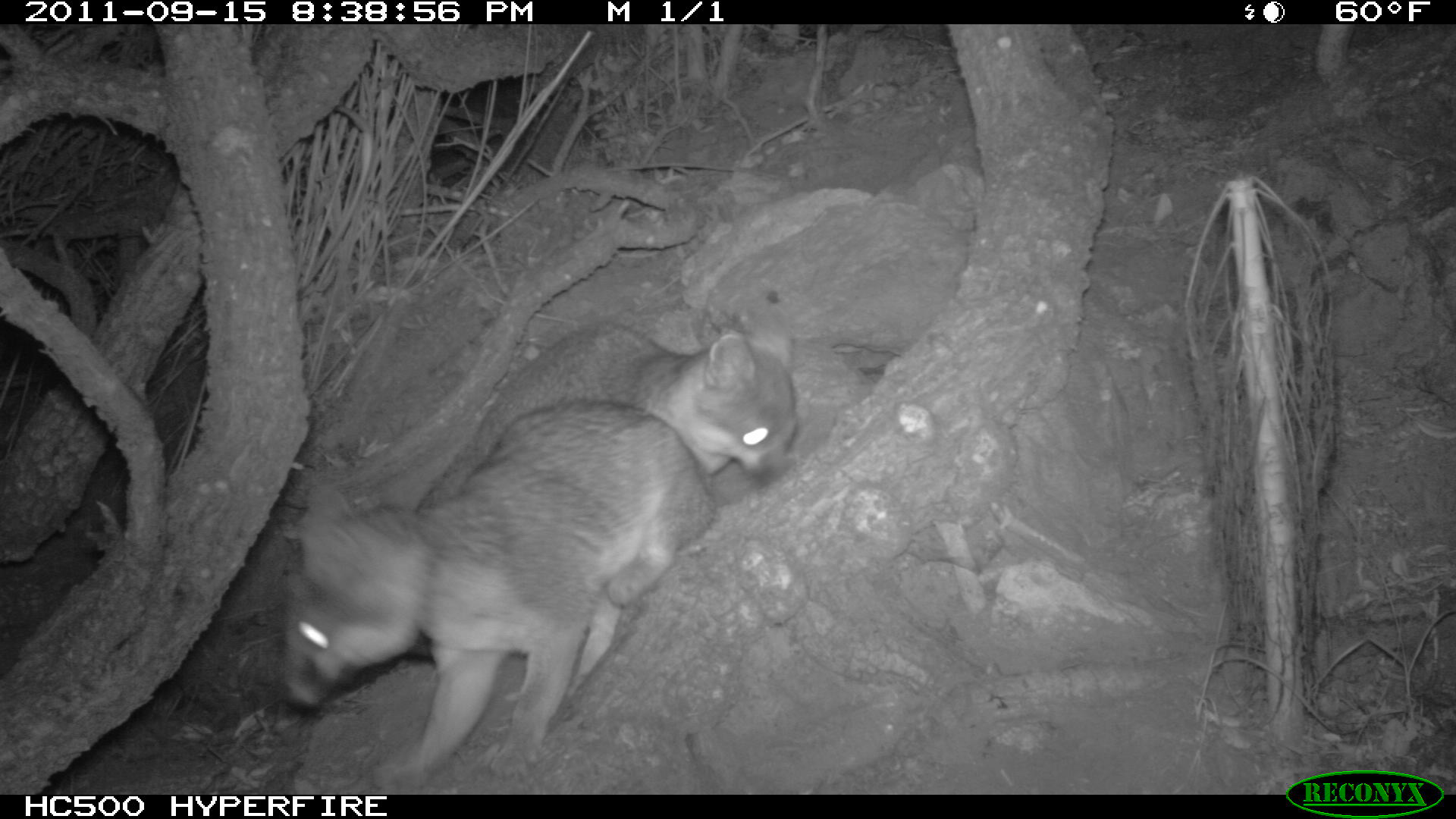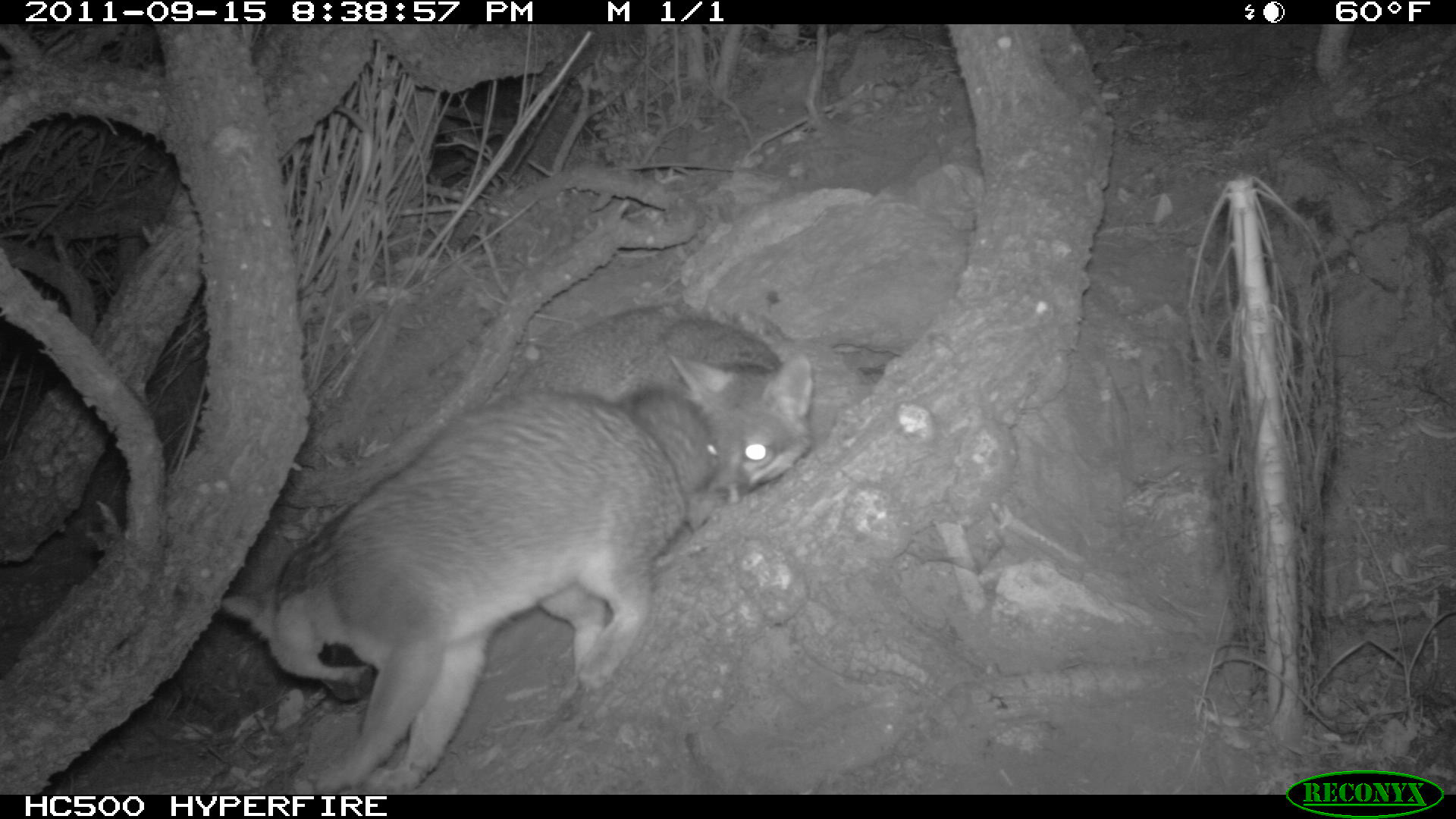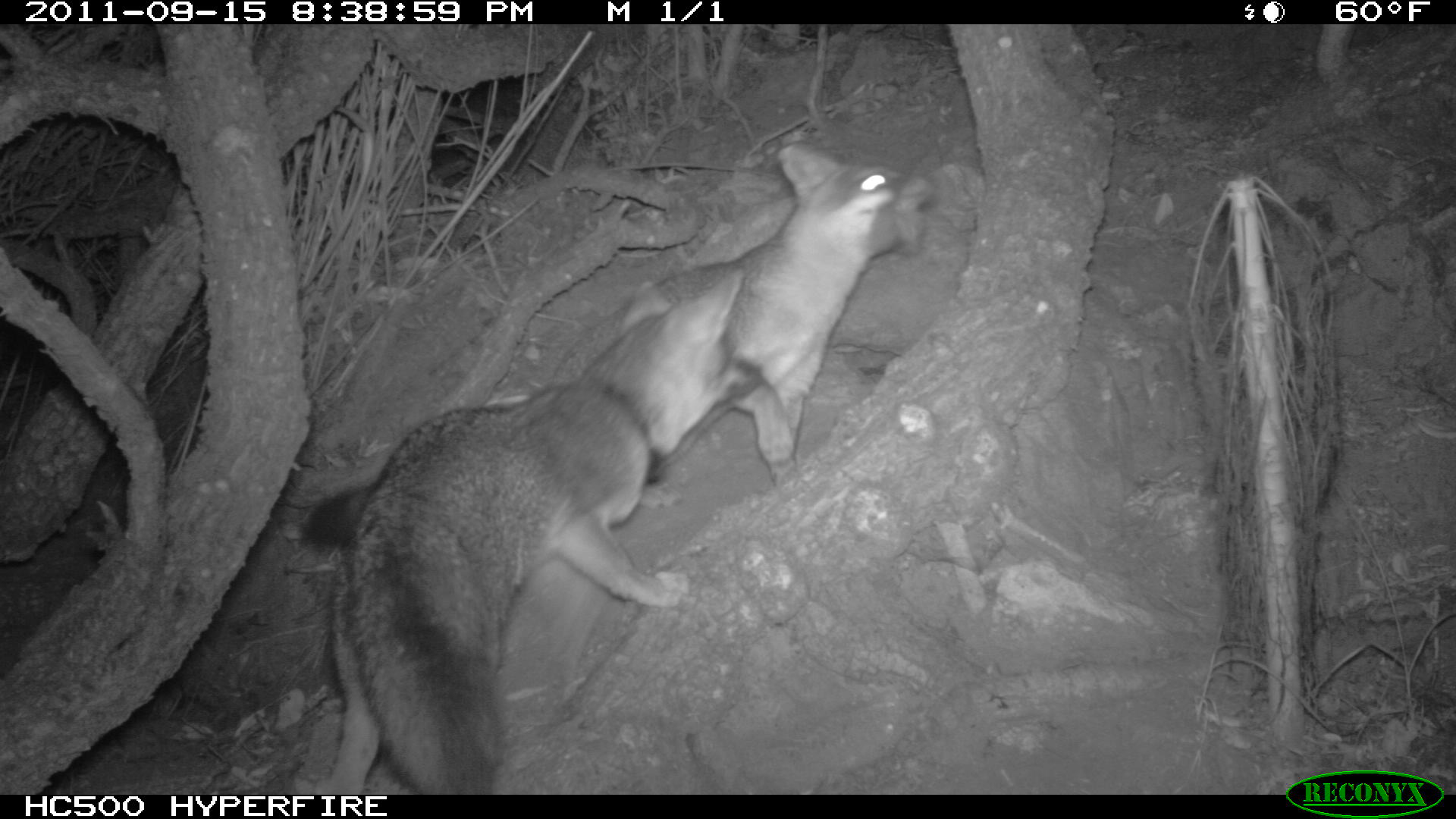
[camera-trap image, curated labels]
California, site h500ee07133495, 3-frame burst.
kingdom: Animalia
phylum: Chordata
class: Mammalia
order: Carnivora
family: Canidae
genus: Urocyon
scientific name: Urocyon littoralis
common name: island fox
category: fox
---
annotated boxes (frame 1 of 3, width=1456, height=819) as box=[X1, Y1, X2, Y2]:
fox: box=[278, 397, 720, 793]; box=[413, 306, 803, 511]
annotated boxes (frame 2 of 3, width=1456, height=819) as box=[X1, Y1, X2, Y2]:
fox: box=[221, 388, 714, 794]; box=[513, 306, 812, 504]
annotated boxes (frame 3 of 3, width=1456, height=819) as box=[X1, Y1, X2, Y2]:
fox: box=[304, 142, 928, 554]; box=[308, 261, 745, 795]